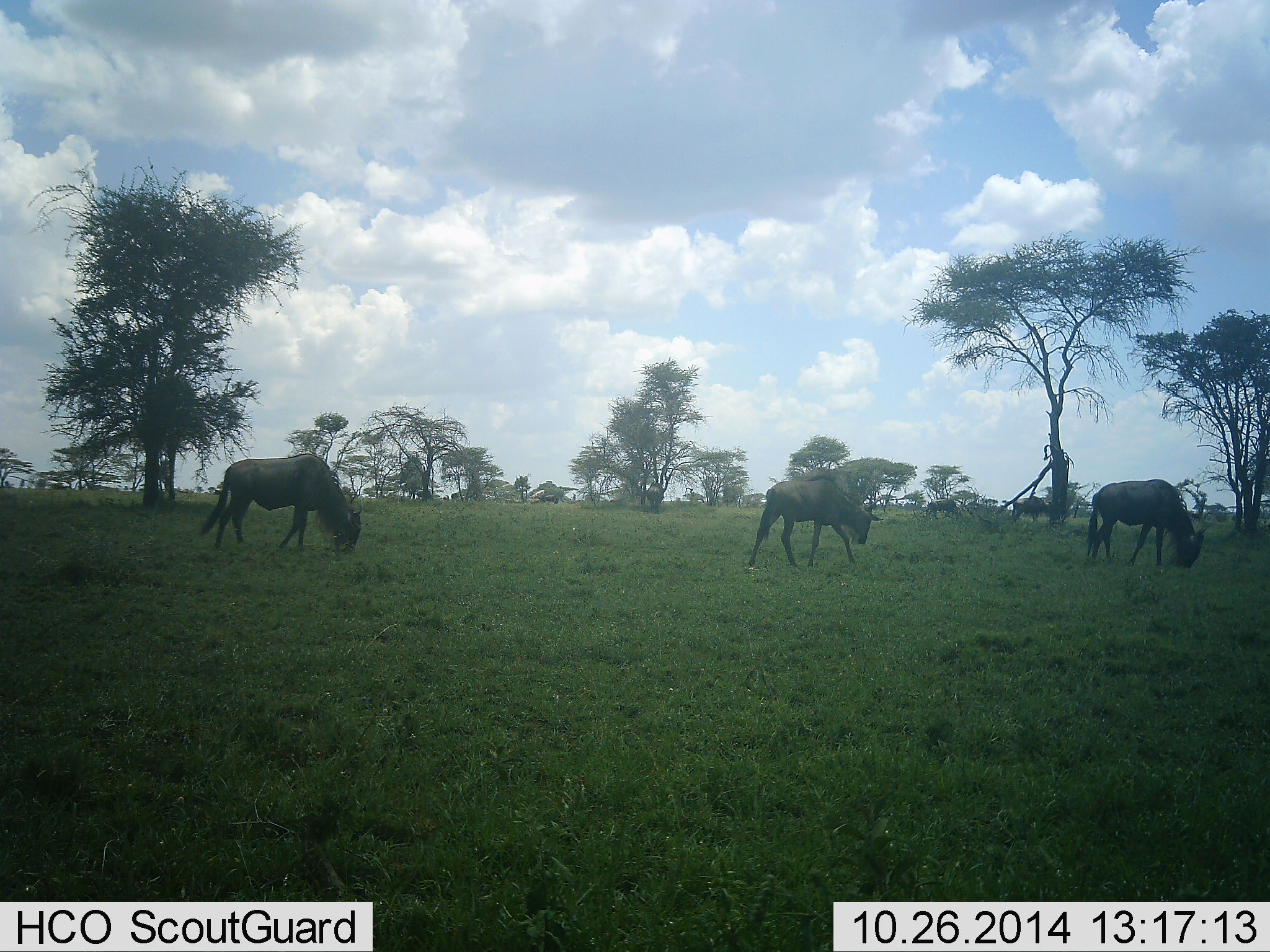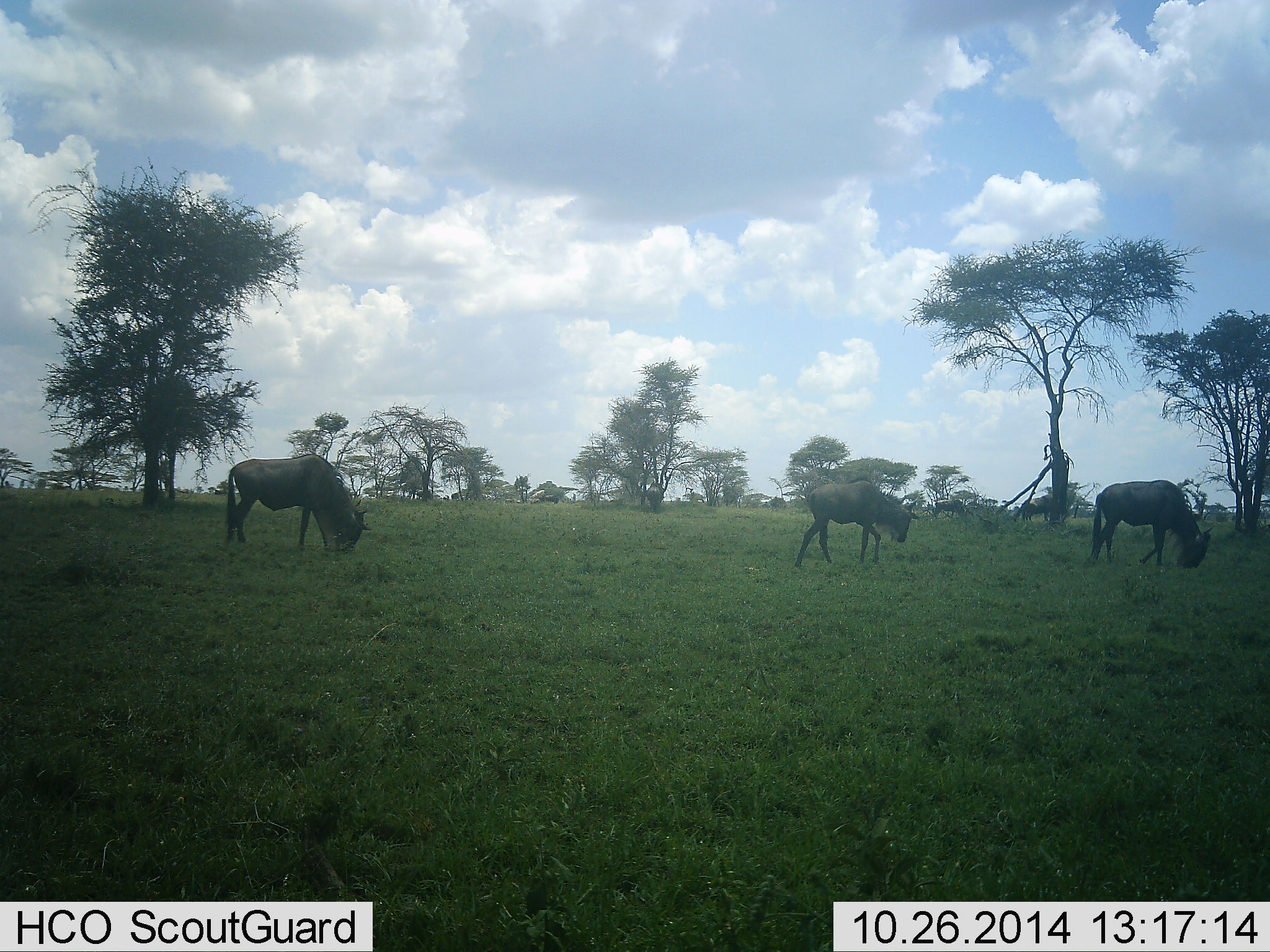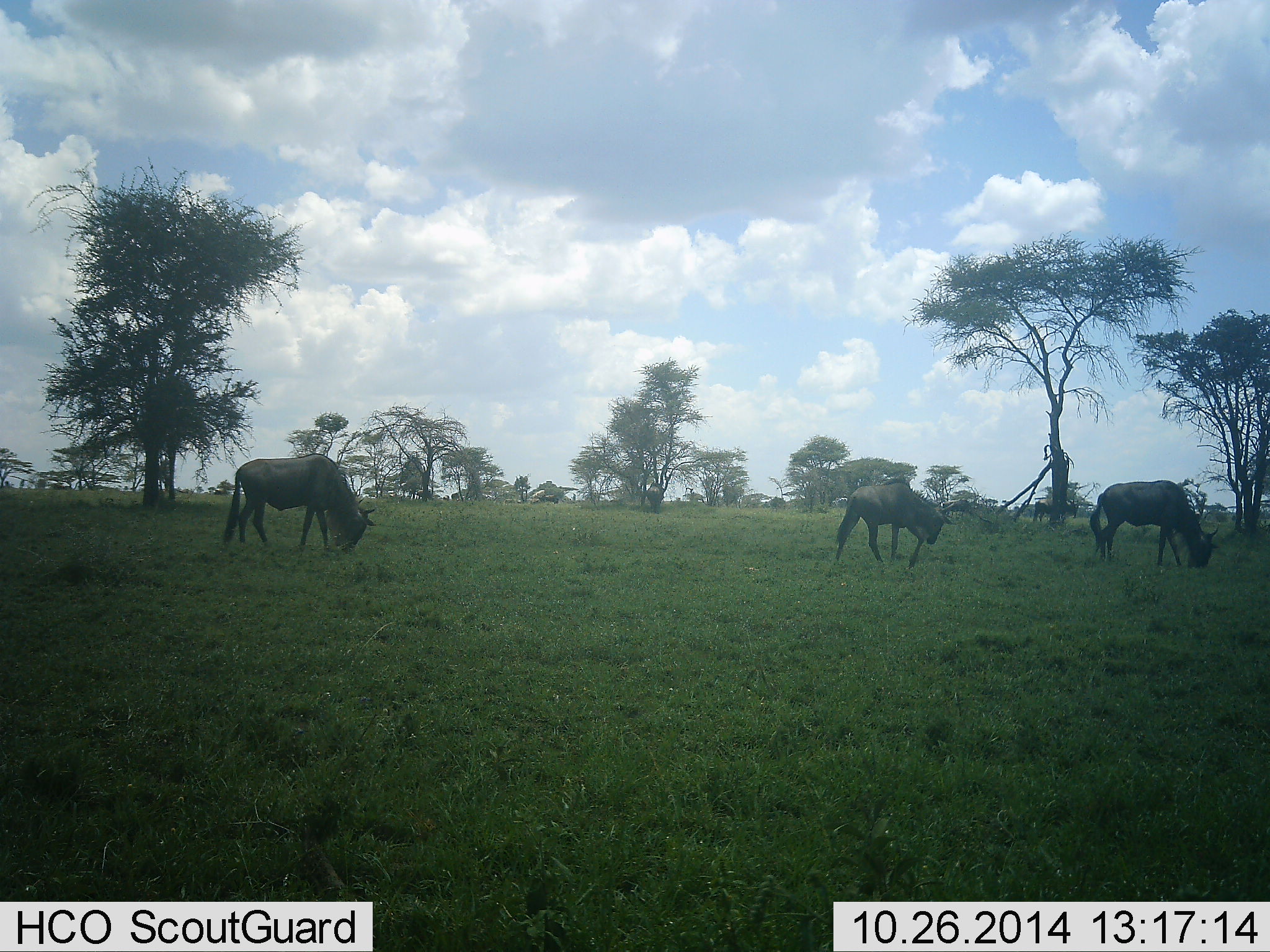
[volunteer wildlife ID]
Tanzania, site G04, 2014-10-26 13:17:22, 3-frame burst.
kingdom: Animalia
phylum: Chordata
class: Mammalia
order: Artiodactyla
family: Bovidae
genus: Connochaetes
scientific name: Connochaetes taurinus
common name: blue wildebeest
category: wildebeest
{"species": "wildebeest (blue wildebeest) (Connochaetes taurinus)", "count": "5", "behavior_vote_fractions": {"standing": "0%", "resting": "0%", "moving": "40%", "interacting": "0%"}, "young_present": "0%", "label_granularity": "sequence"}